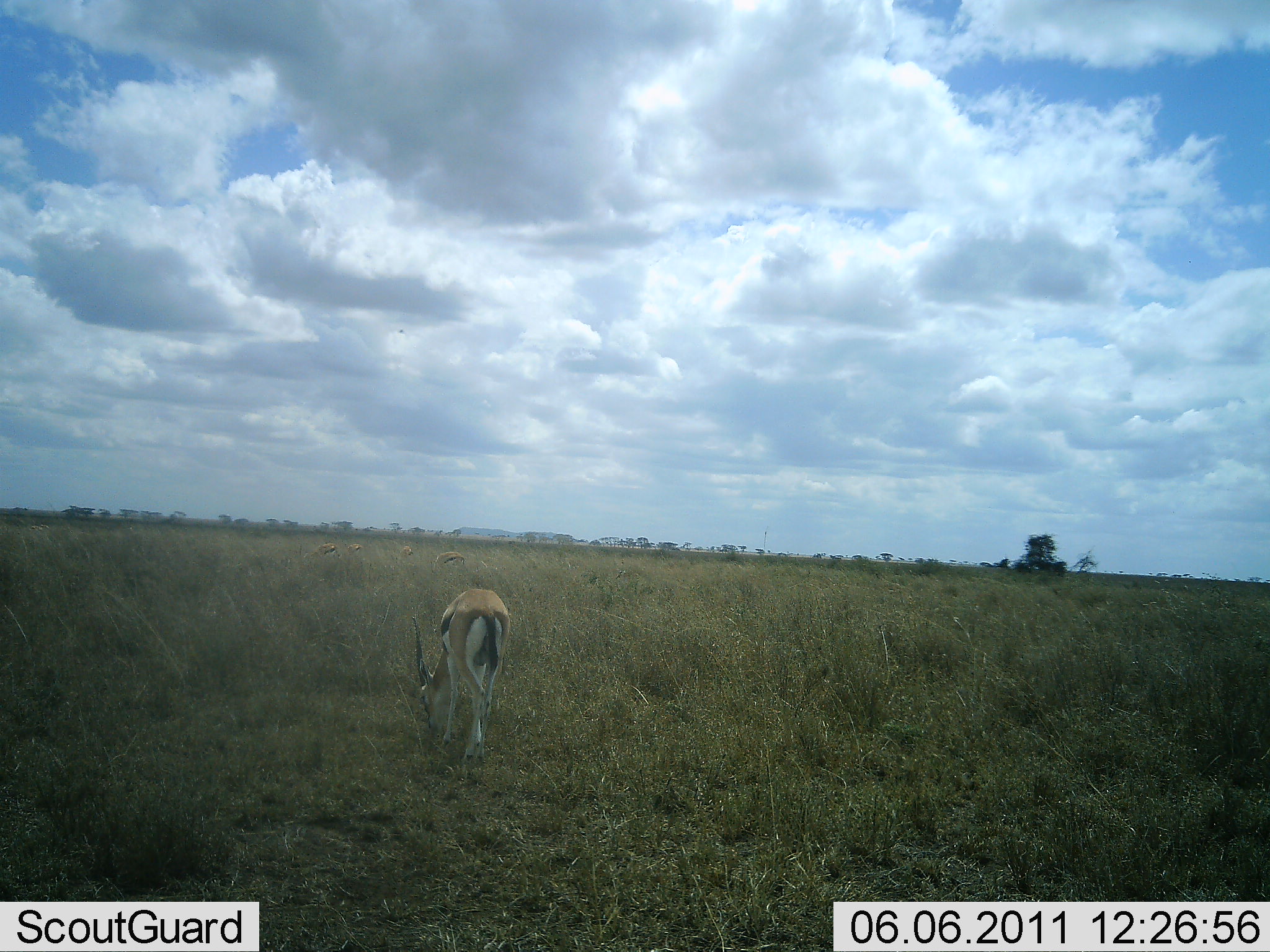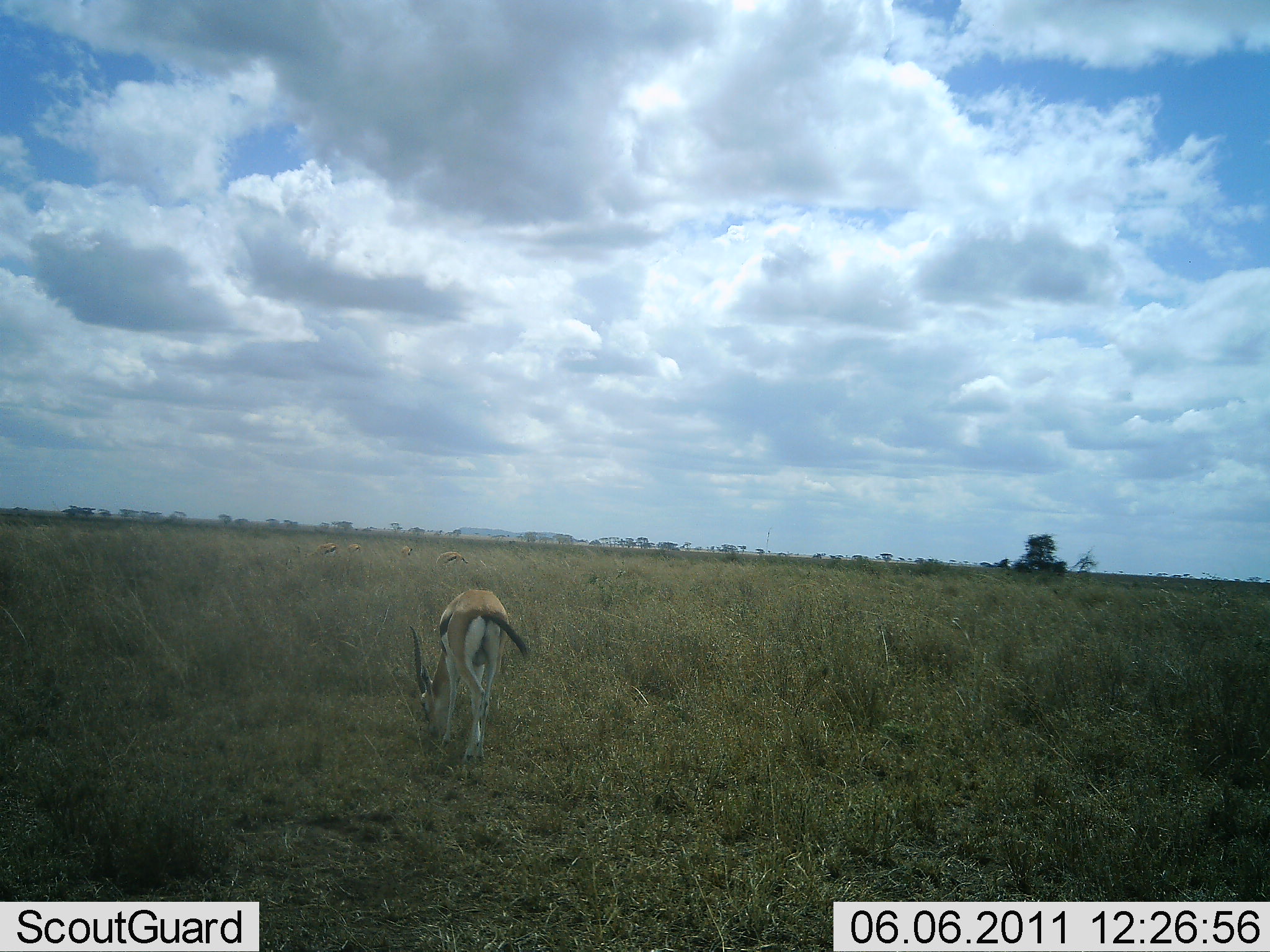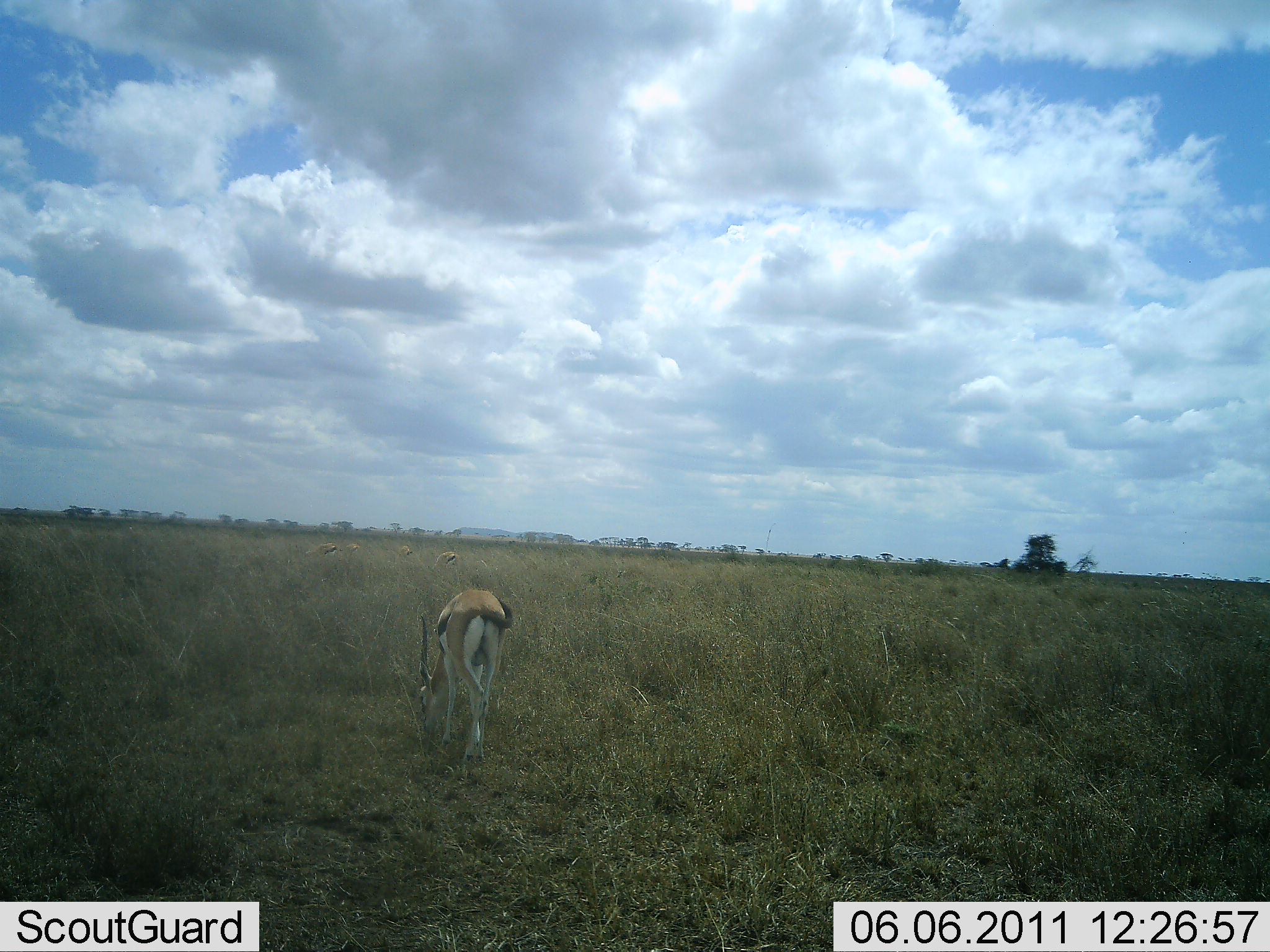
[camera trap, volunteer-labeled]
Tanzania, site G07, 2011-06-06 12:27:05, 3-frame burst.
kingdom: Animalia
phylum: Chordata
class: Mammalia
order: Artiodactyla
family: Bovidae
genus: Eudorcas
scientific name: Eudorcas thomsonii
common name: thomson's gazelle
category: gazellethomsons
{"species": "gazellethomsons (thomson's gazelle) (Eudorcas thomsonii)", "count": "1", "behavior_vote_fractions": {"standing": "36%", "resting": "0%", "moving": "9%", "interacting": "0%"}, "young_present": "0%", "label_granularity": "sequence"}